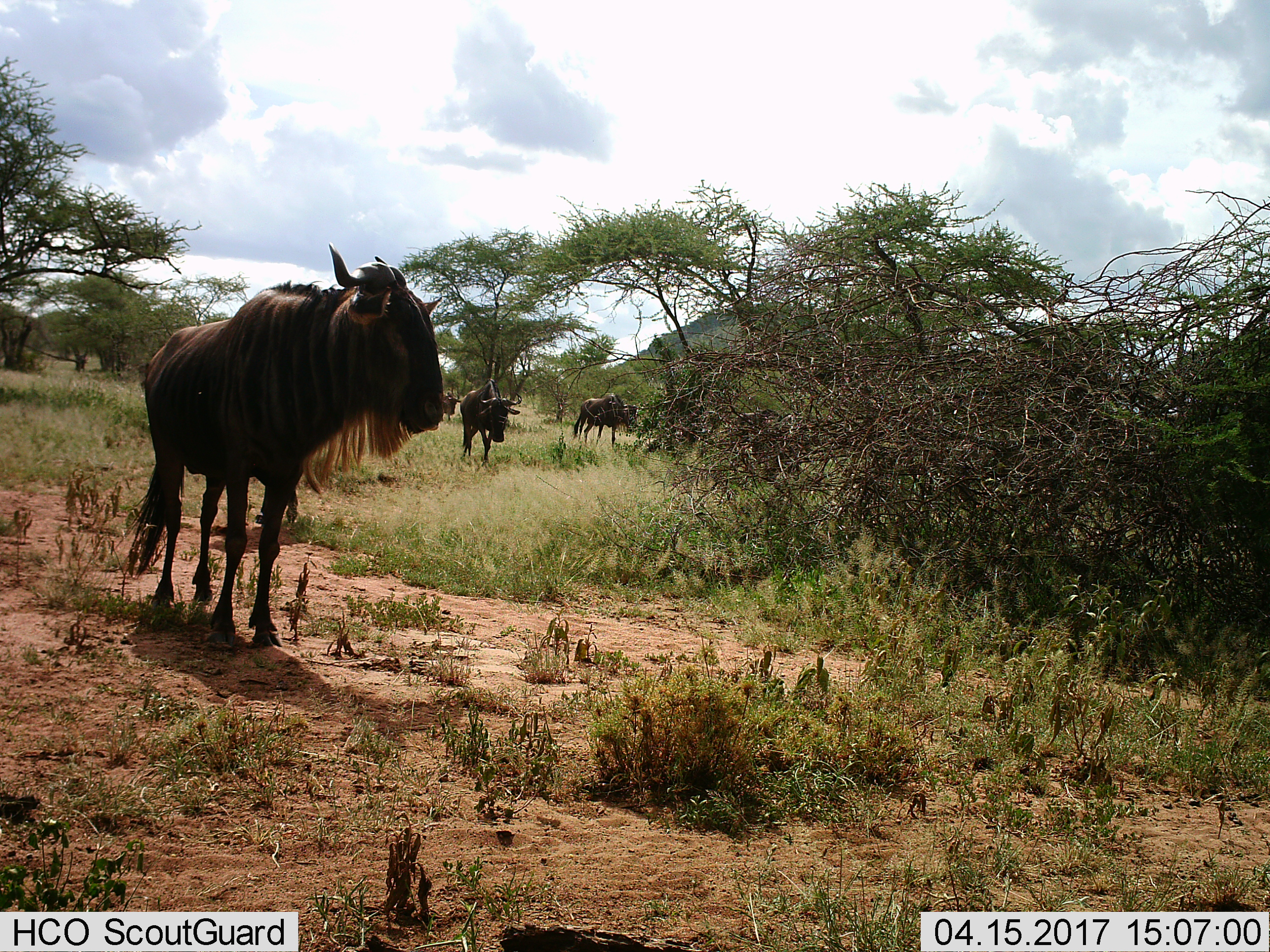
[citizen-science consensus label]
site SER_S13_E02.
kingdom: Animalia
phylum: Chordata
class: Mammalia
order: Artiodactyla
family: Bovidae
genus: Connochaetes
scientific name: Connochaetes taurinus taurinus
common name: blue wildebeest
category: wildebeestblue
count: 4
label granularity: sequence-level